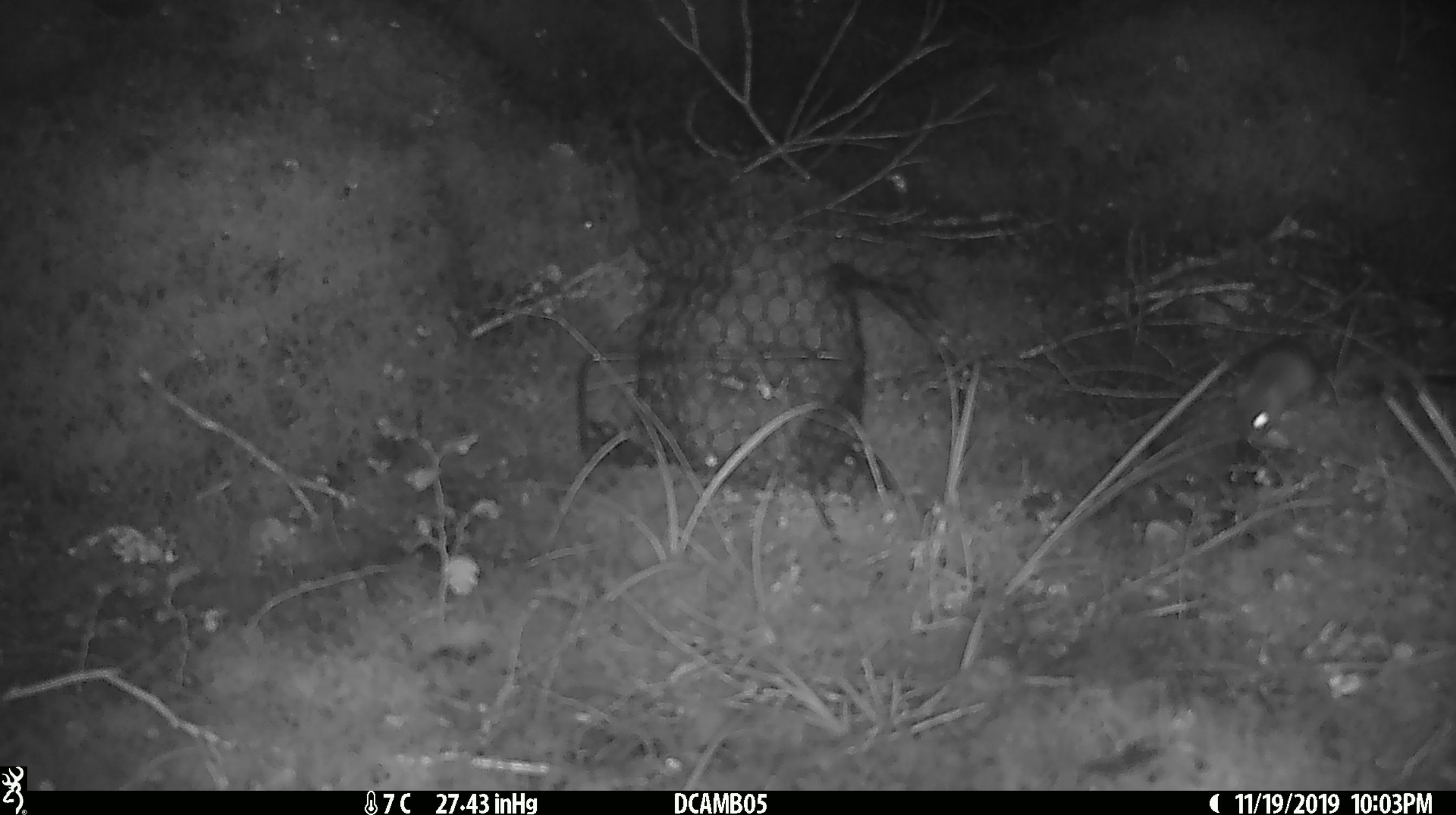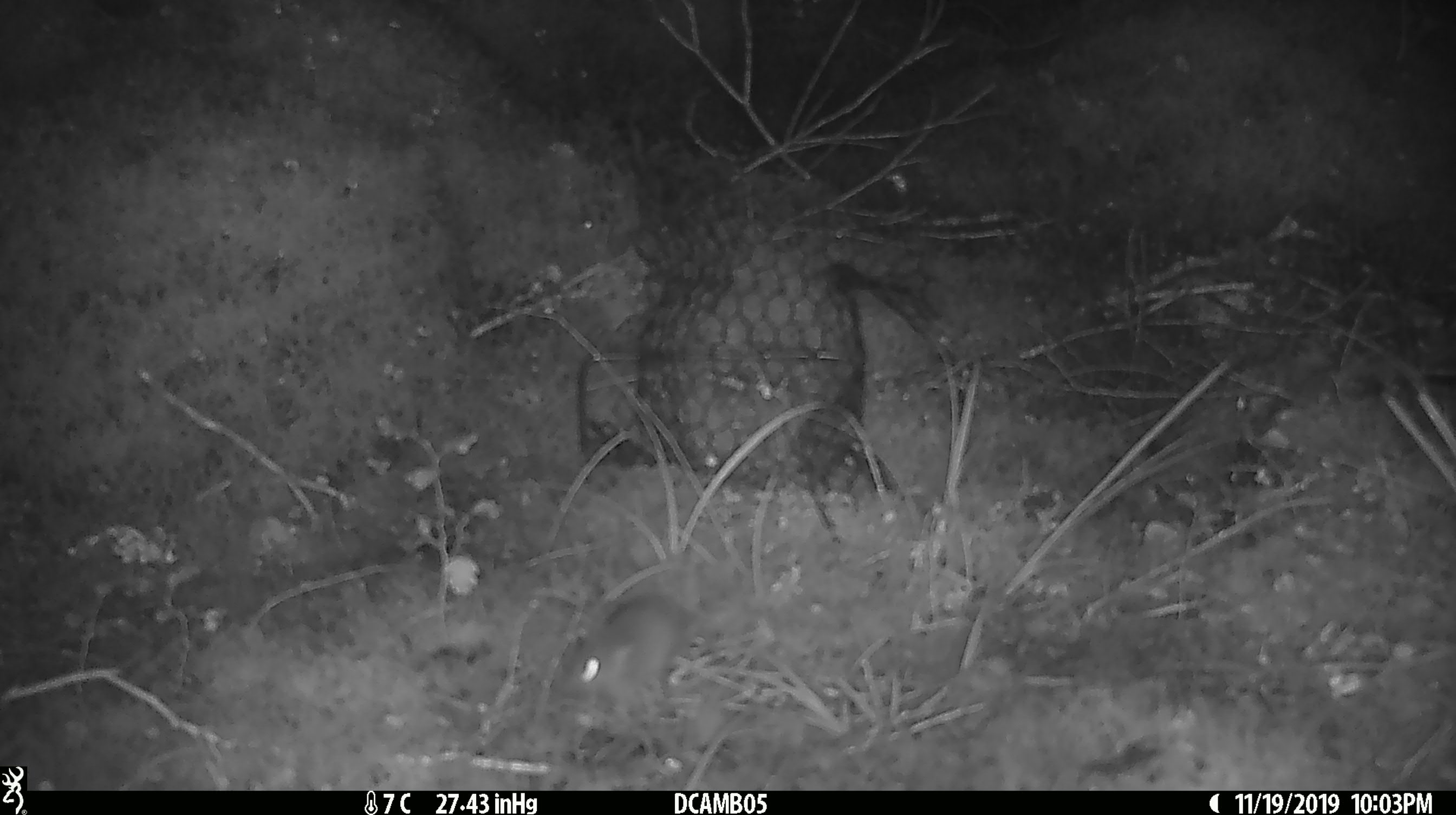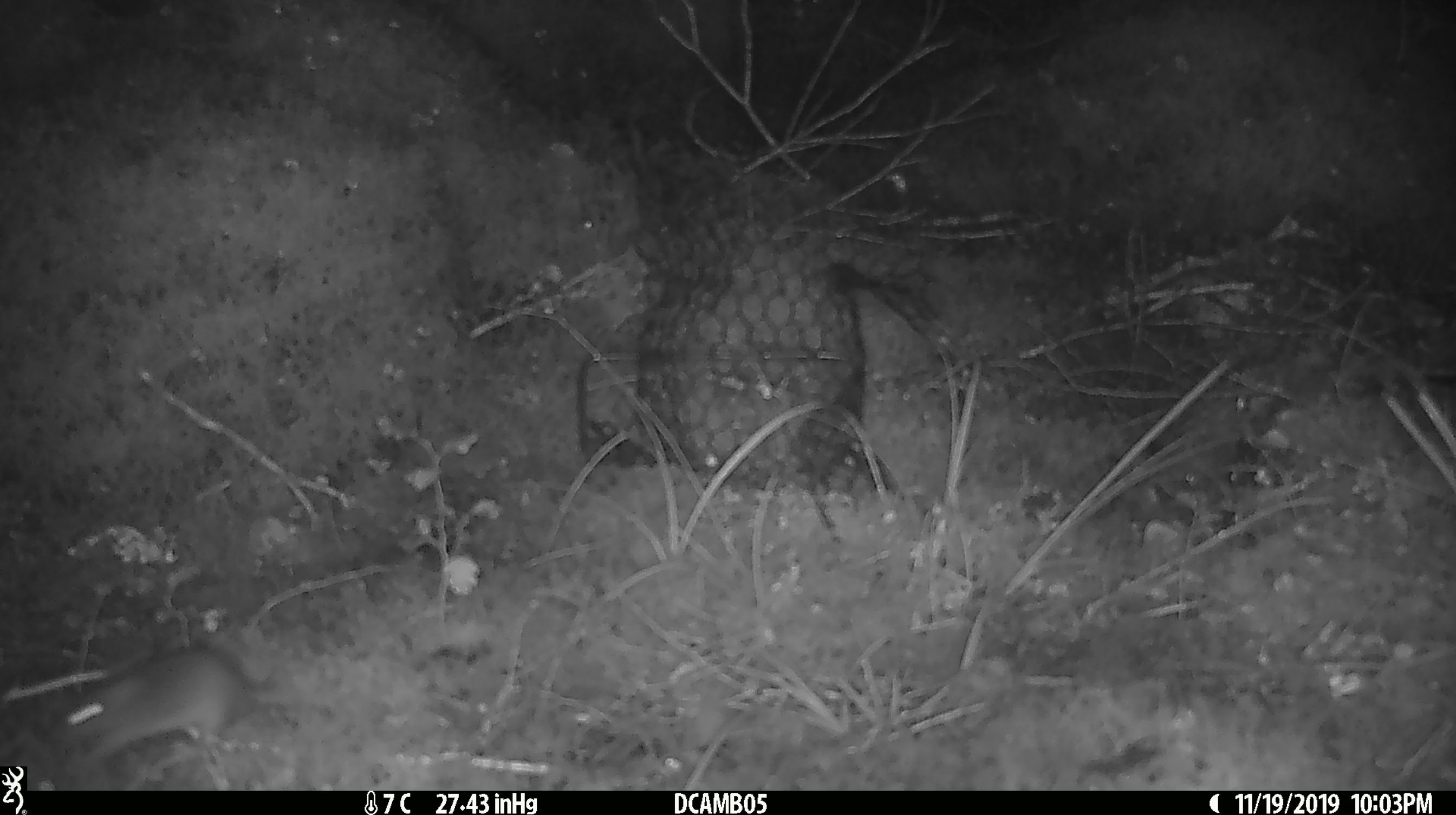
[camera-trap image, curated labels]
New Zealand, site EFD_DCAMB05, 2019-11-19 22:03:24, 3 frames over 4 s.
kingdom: Animalia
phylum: Chordata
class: Mammalia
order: Rodentia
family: Muridae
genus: Mus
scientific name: Mus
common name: mouse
Mouse (Mus).